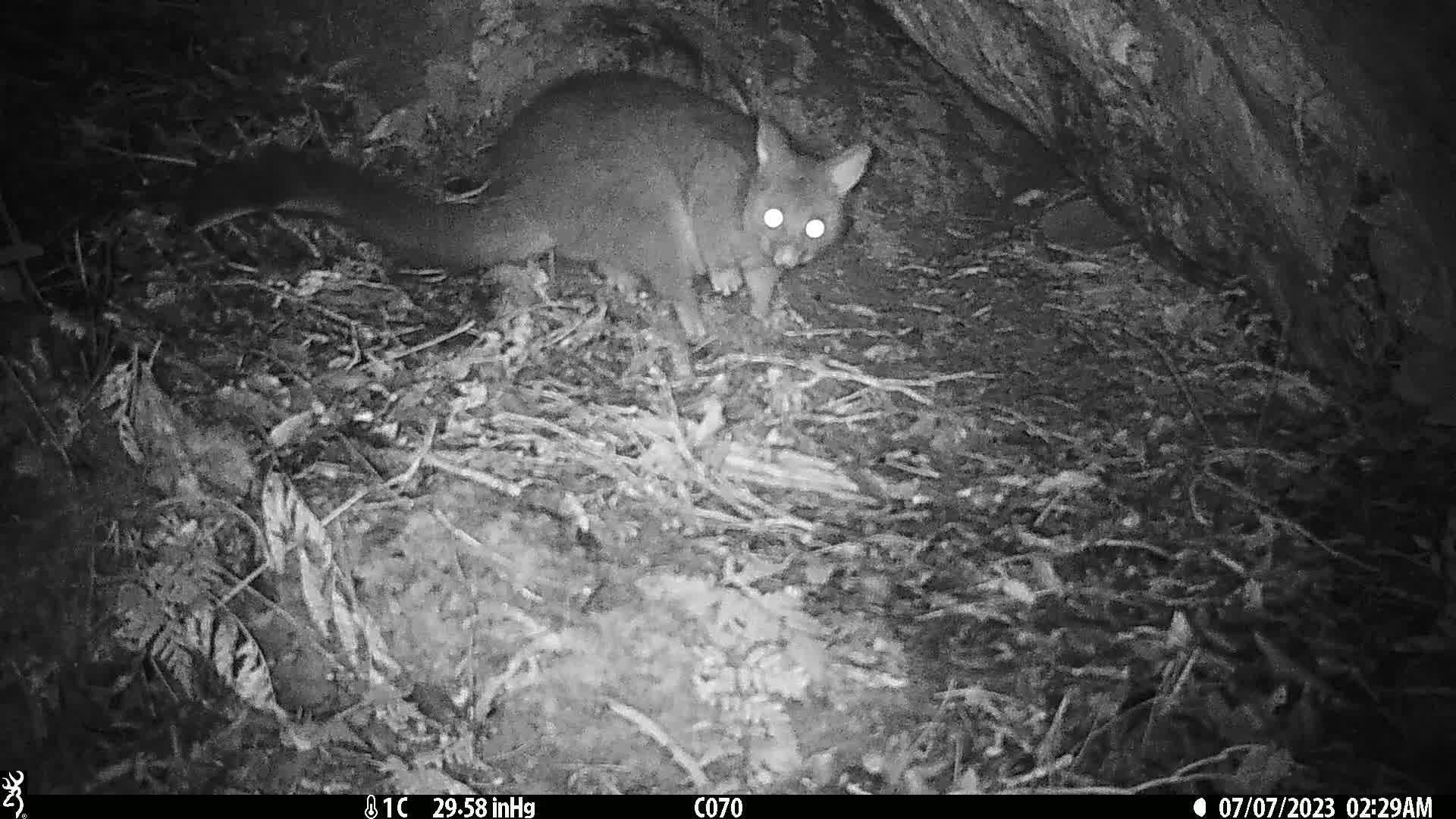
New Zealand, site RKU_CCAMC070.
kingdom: Animalia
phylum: Chordata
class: Mammalia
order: Diprotodontia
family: Phalangeridae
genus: Trichosurus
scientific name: Trichosurus vulpecula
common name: common brushtail possum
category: possum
Possum (common brushtail possum) (Trichosurus vulpecula).